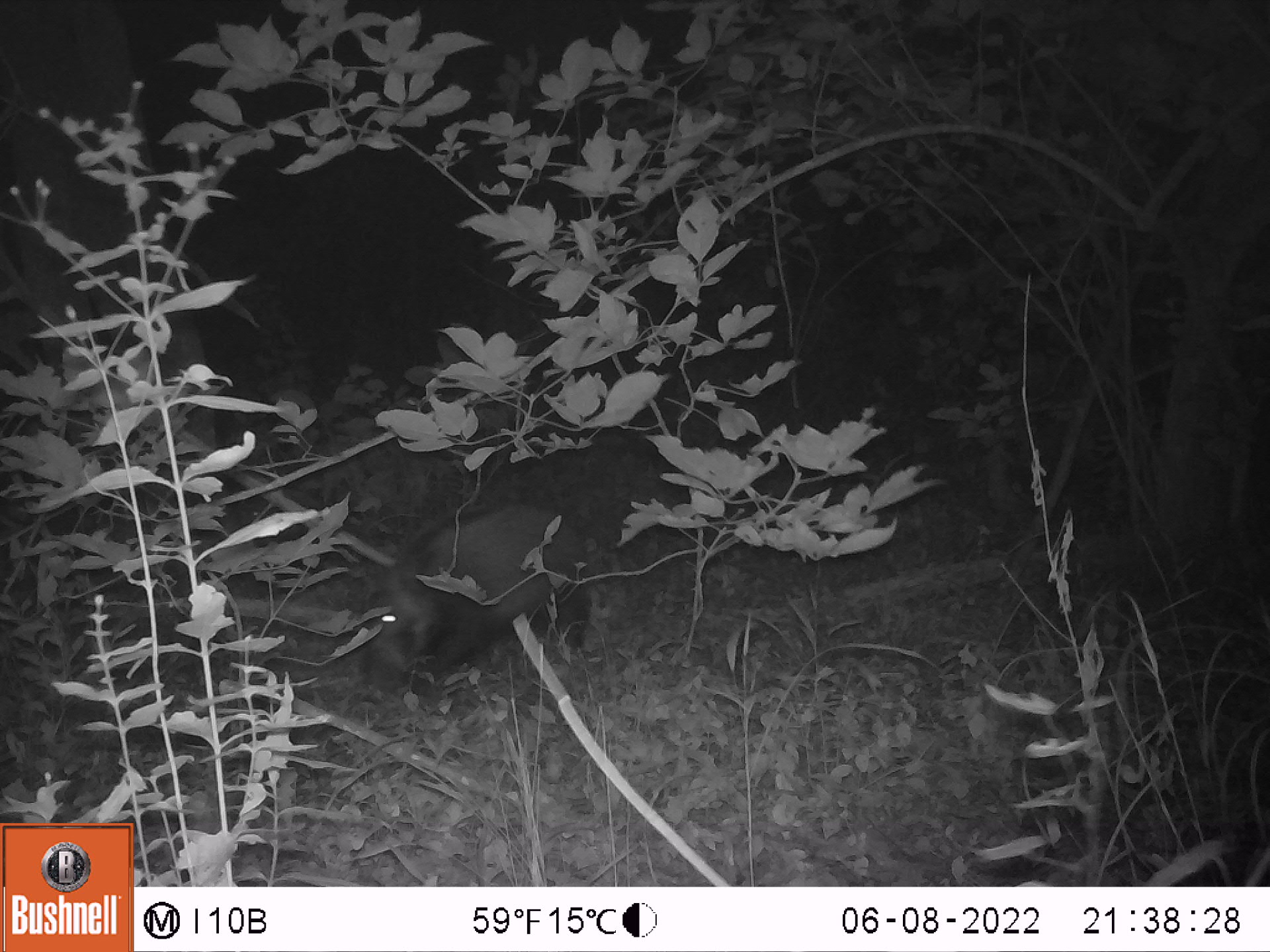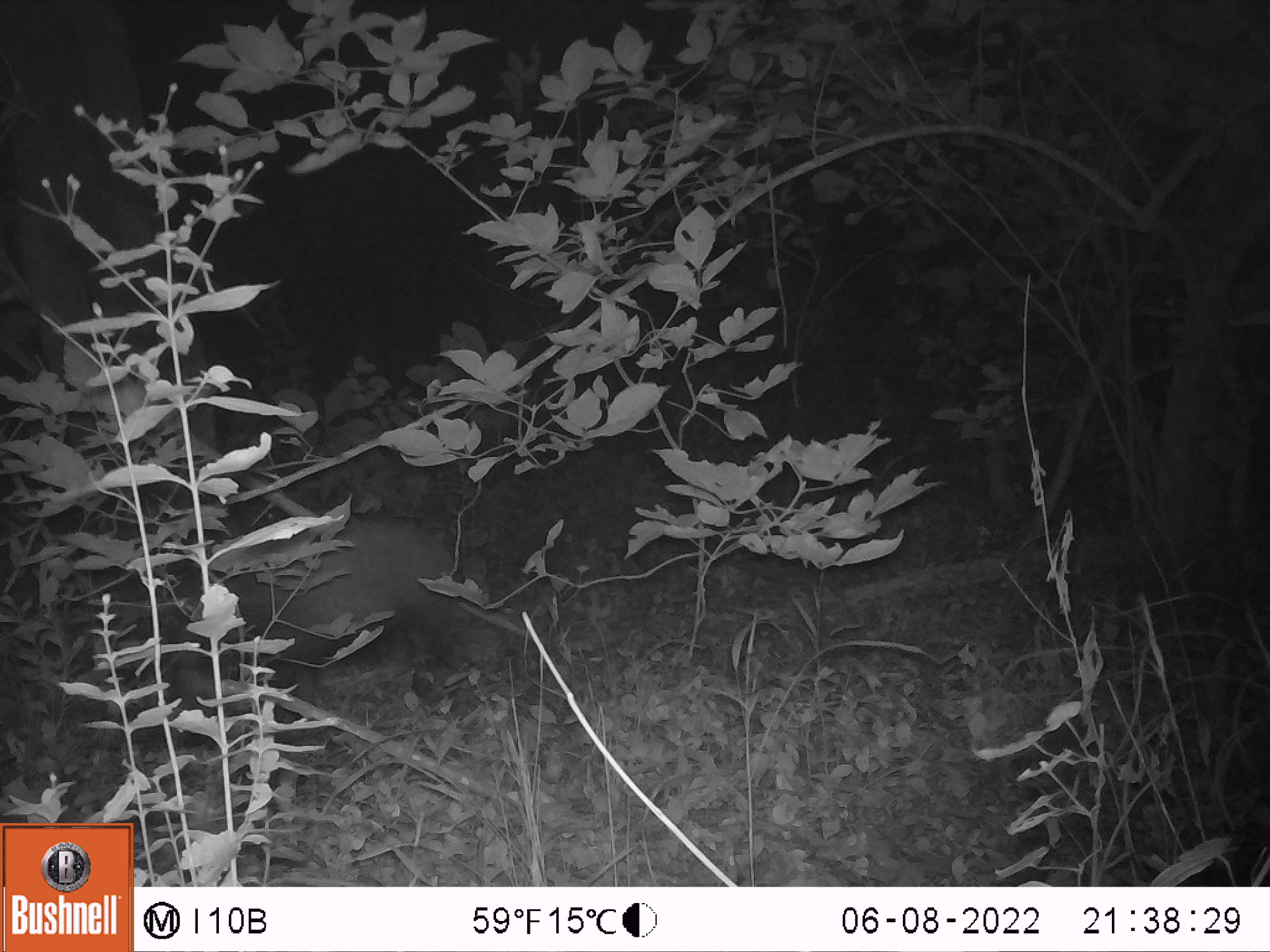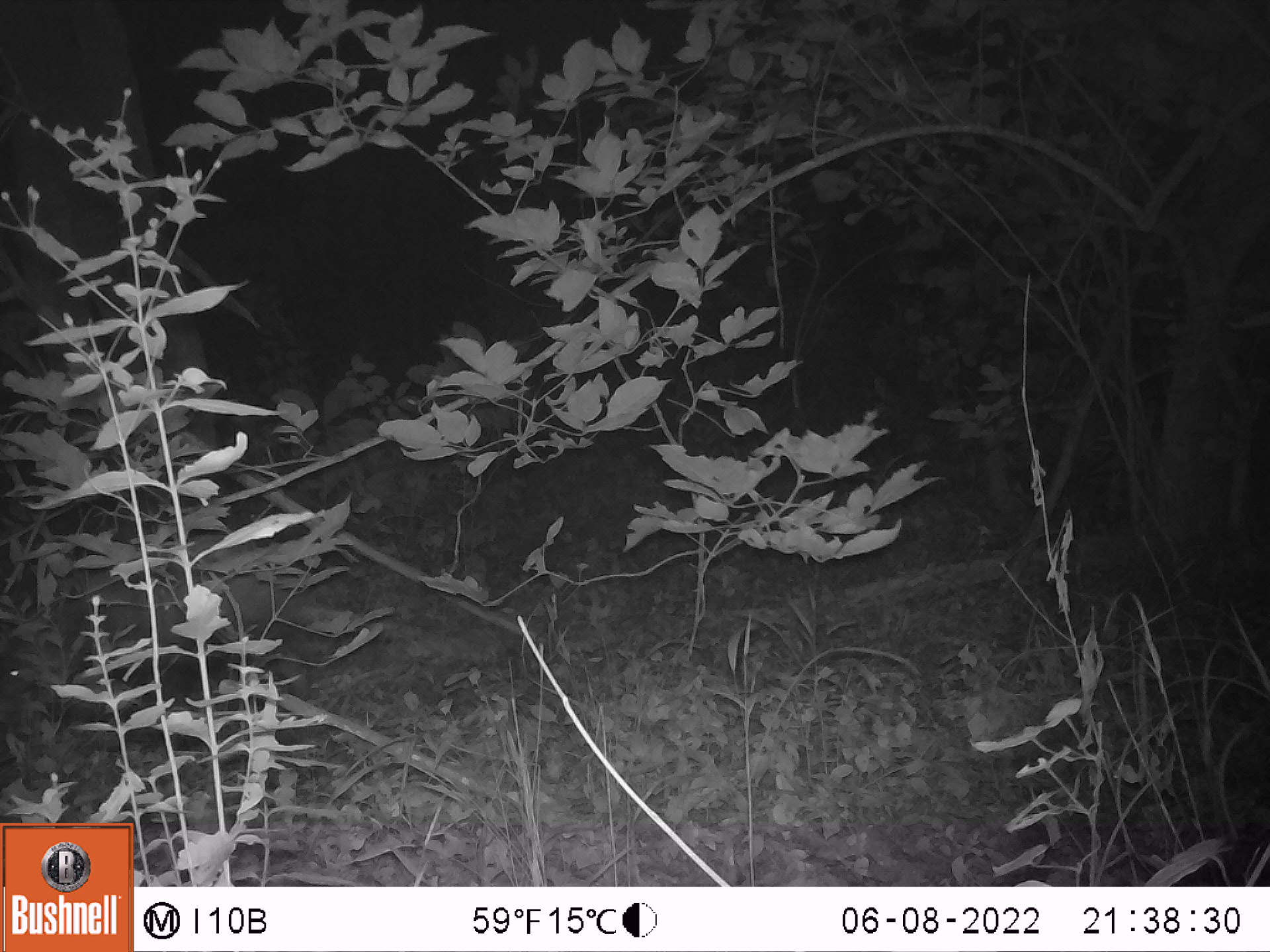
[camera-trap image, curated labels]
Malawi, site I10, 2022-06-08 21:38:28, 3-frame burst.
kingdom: Animalia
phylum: Chordata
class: Mammalia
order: Artiodactyla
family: Suidae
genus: Potamochoerus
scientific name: Potamochoerus larvatus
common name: bushpig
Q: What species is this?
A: Bushpig (Potamochoerus larvatus).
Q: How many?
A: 1.